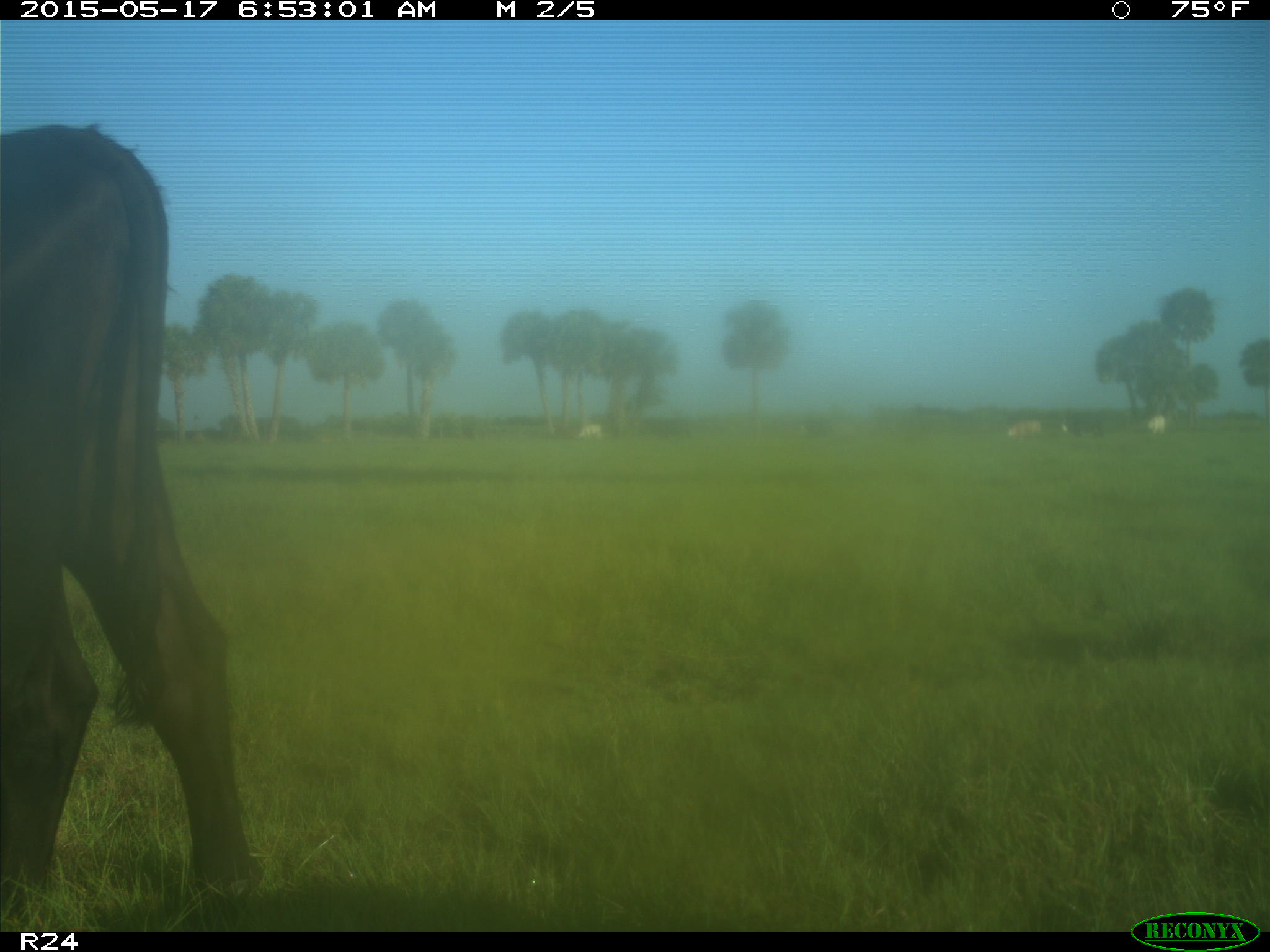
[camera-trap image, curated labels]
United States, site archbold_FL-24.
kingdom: Animalia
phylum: Chordata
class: Mammalia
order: Artiodactyla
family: Bovidae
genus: Bos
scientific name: Bos taurus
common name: domestic cow